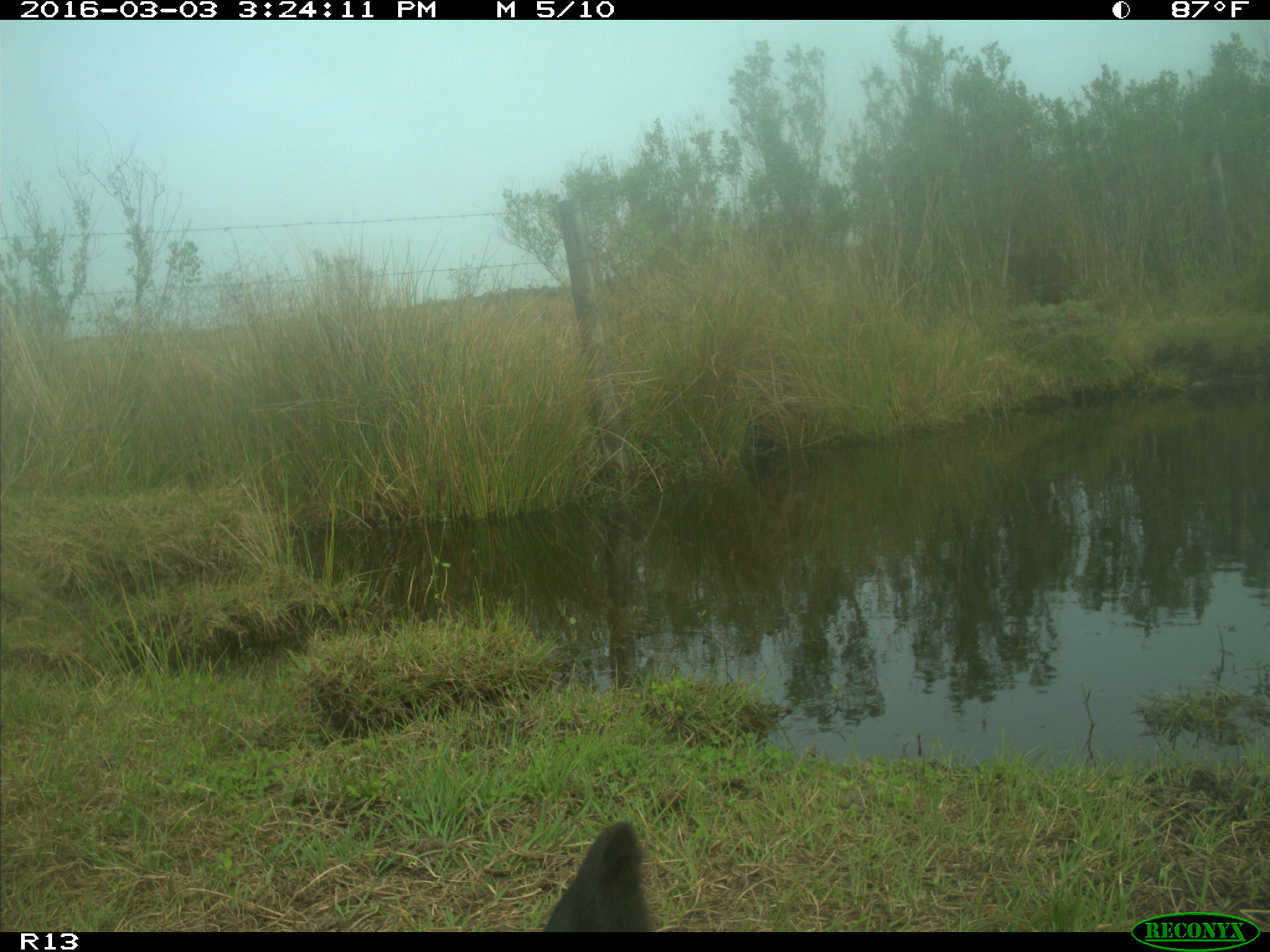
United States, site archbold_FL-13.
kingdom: Animalia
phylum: Chordata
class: Mammalia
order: Artiodactyla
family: Bovidae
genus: Bos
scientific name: Bos taurus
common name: domestic cow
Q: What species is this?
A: Bos taurus (domestic cow).